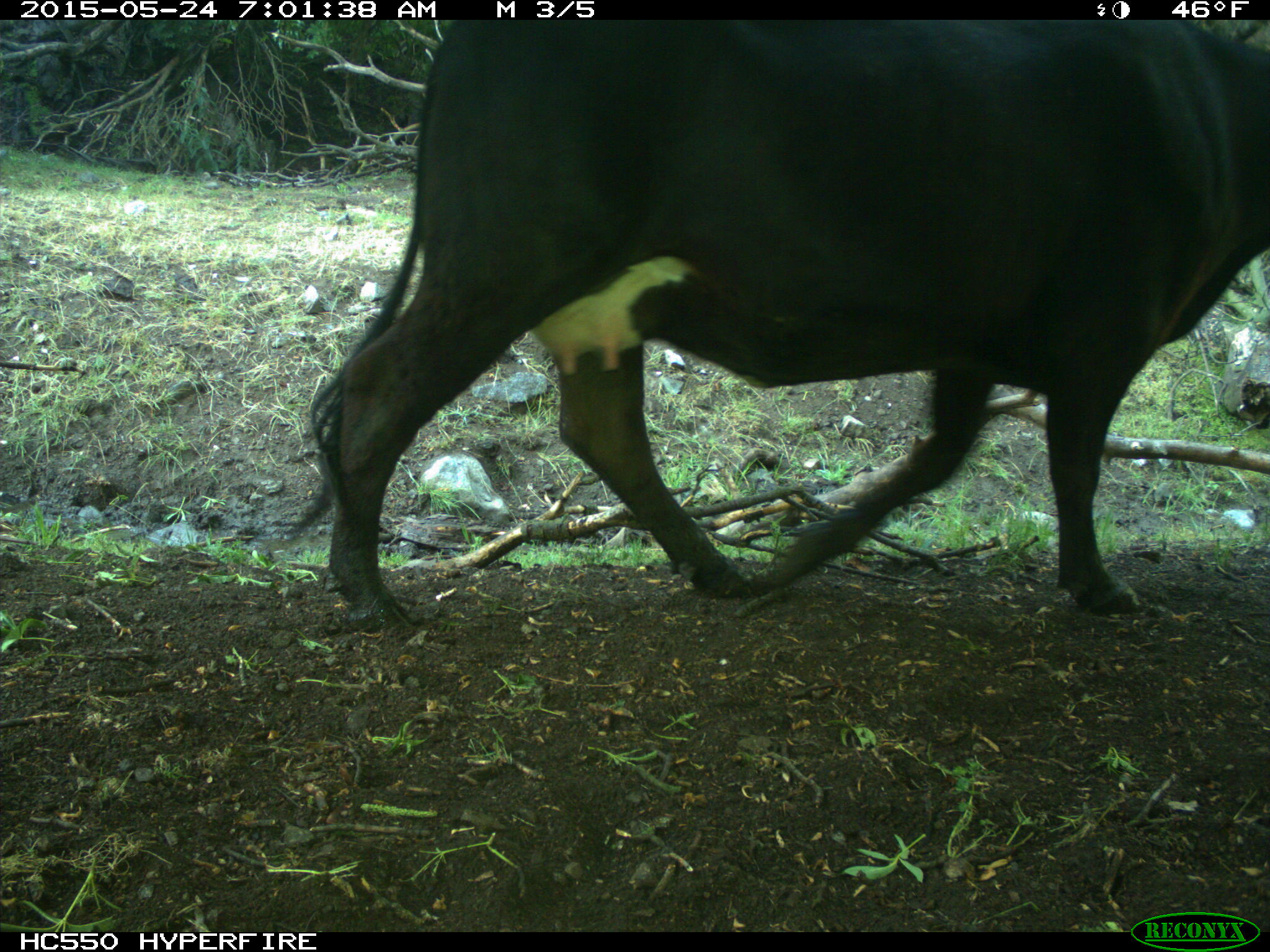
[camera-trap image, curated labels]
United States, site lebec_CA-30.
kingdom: Animalia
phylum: Chordata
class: Mammalia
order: Artiodactyla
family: Bovidae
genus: Bos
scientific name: Bos taurus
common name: domestic cow